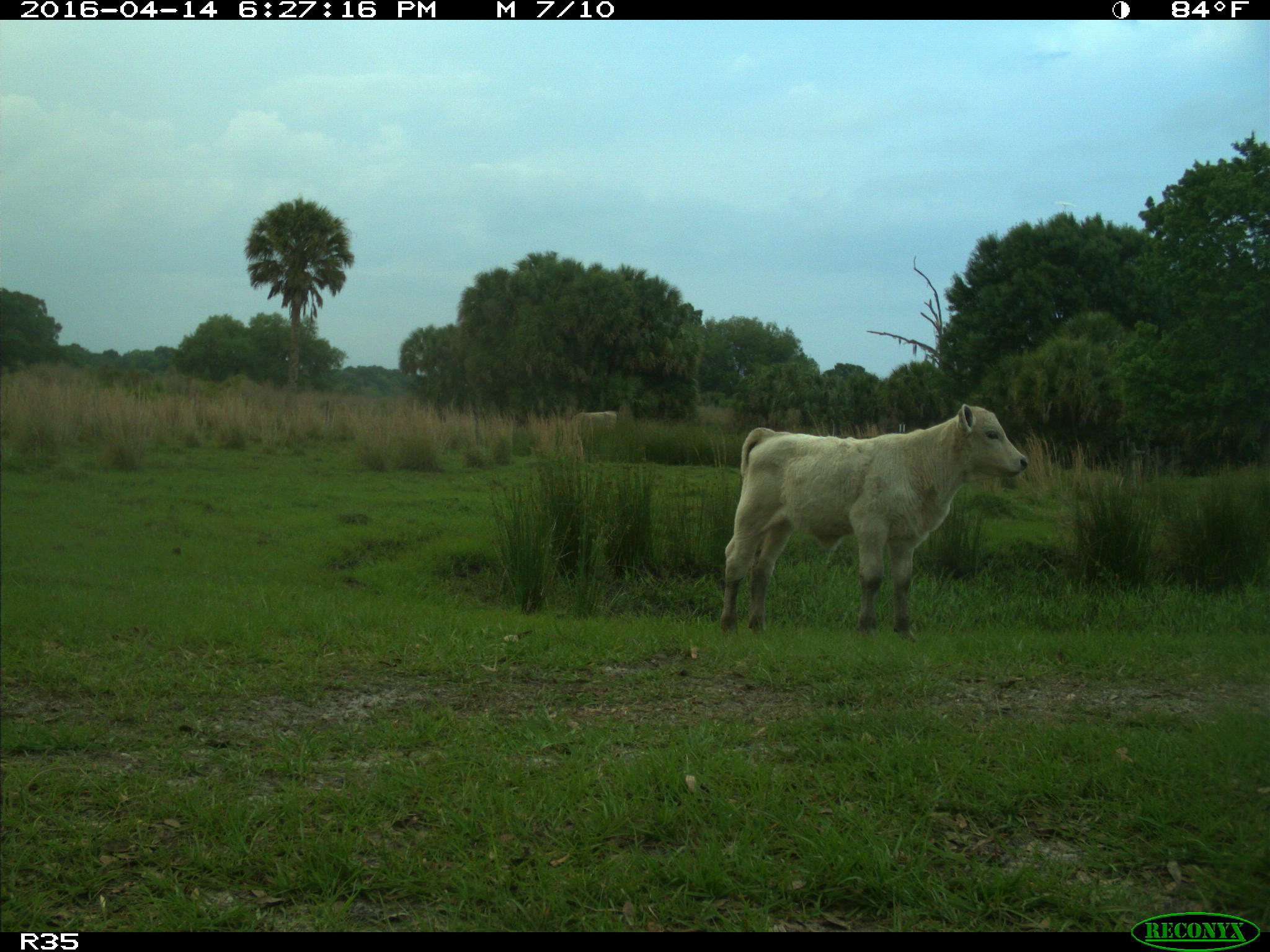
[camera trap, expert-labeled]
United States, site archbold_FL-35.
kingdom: Animalia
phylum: Chordata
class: Mammalia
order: Artiodactyla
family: Bovidae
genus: Bos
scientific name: Bos taurus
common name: domestic cow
Bos taurus (domestic cow).